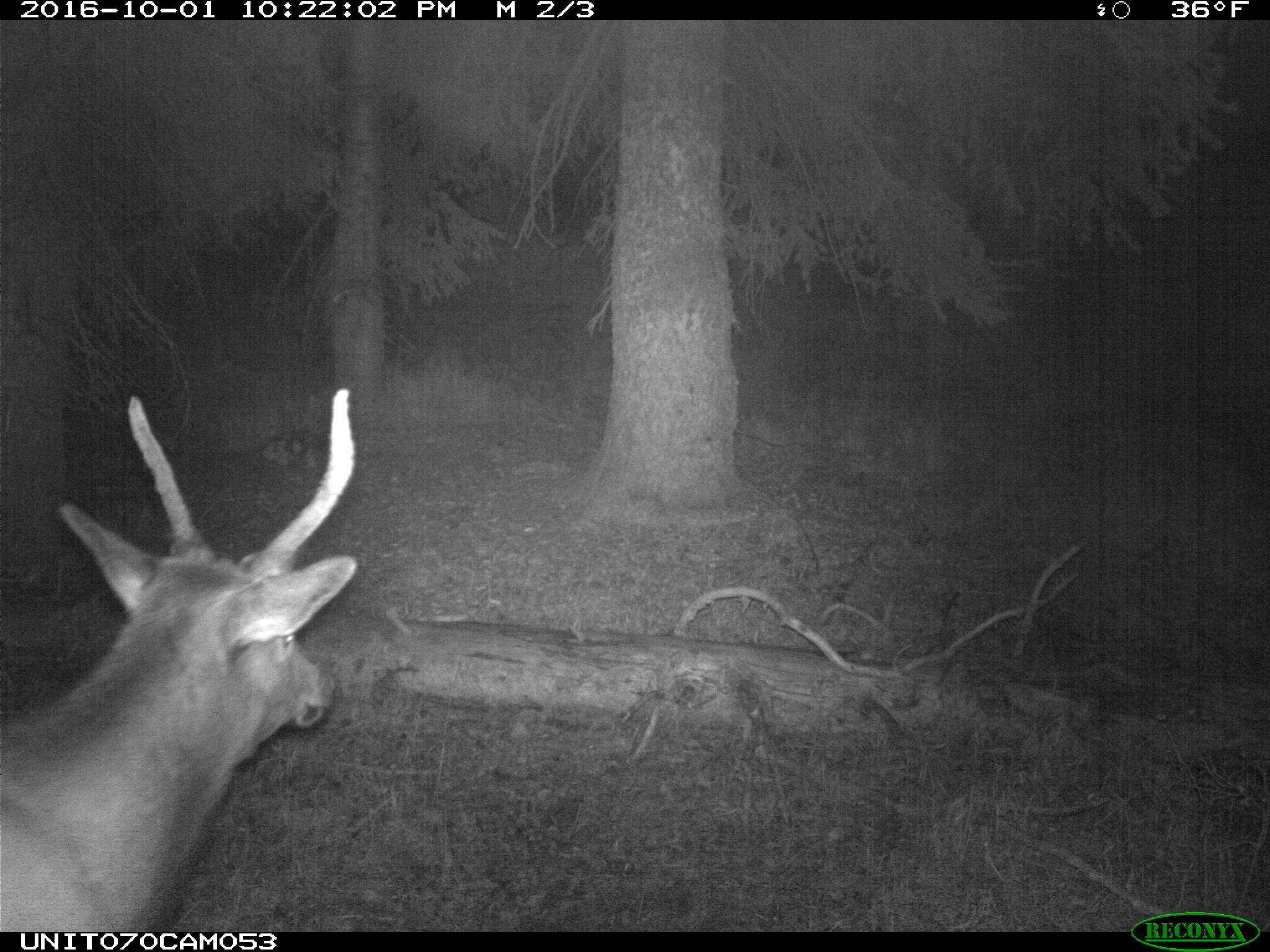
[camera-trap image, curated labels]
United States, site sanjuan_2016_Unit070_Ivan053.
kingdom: Animalia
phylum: Chordata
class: Mammalia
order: Artiodactyla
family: Cervidae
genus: Cervus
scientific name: Cervus elaphus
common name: red deer